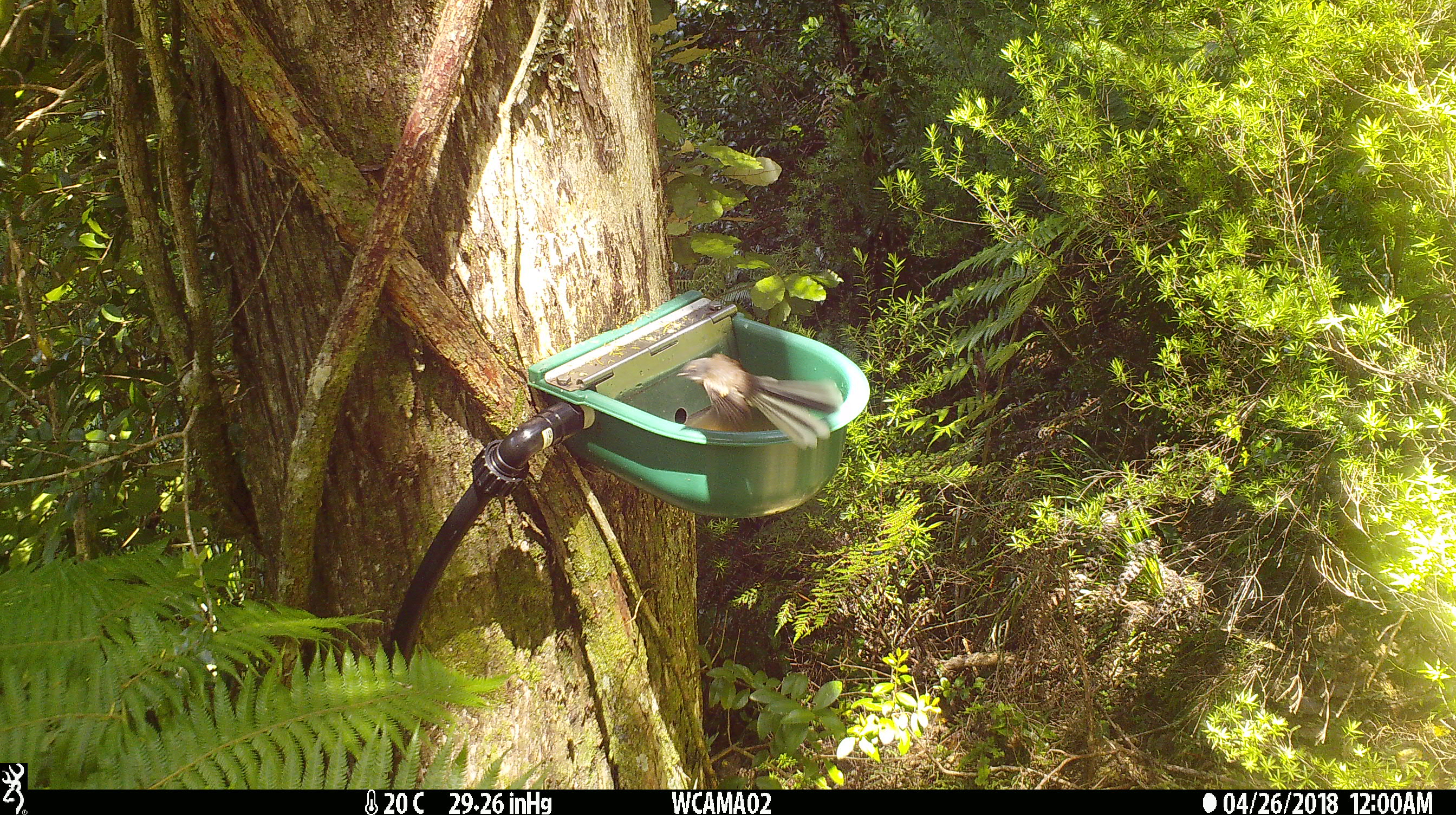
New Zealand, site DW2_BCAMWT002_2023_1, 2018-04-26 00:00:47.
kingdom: Animalia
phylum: Chordata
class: Aves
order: Passeriformes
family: Rhipiduridae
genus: Rhipidura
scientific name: Rhipidura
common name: fantails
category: fantail